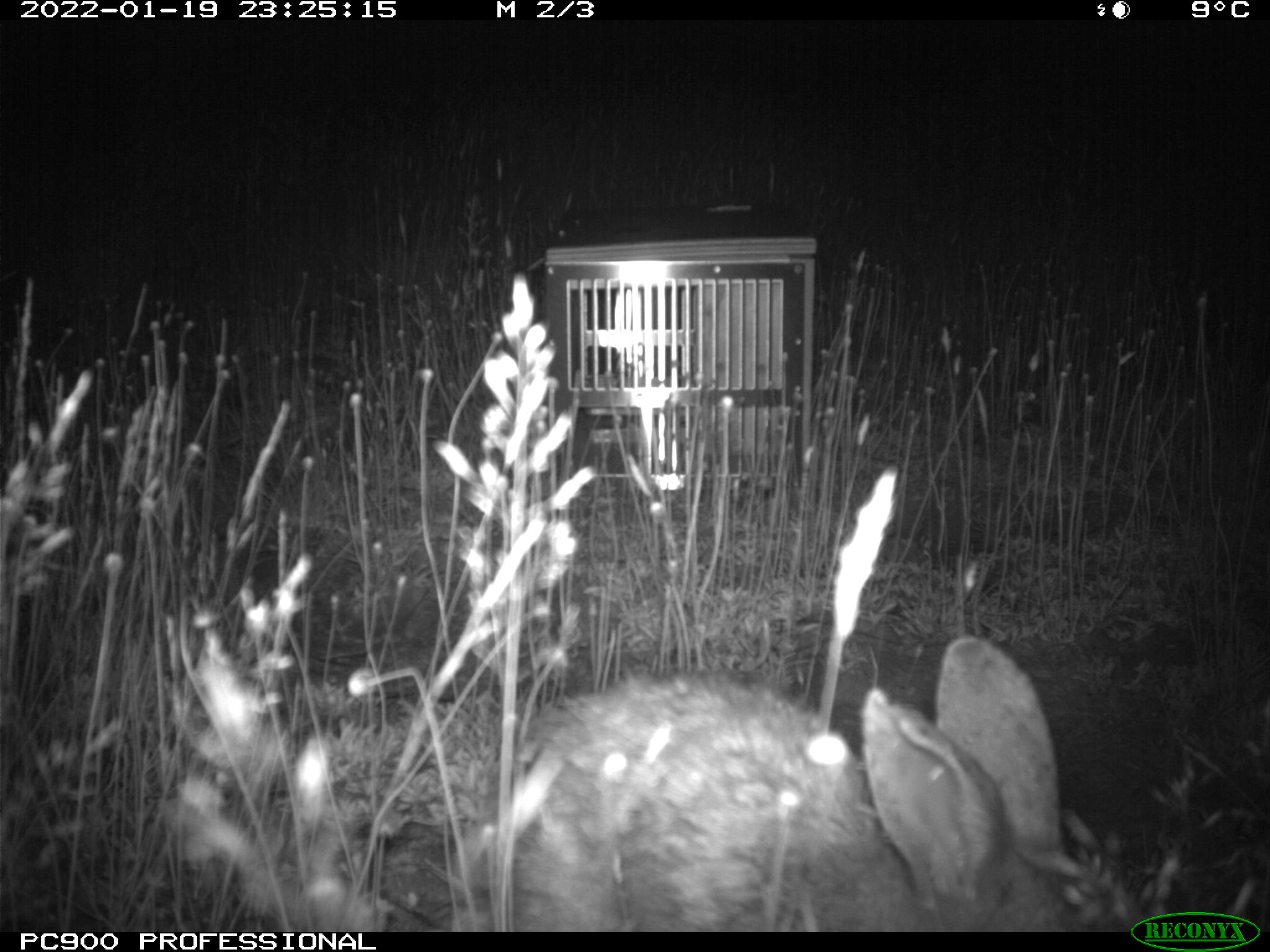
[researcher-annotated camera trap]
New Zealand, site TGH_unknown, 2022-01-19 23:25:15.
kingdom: Animalia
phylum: Chordata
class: Mammalia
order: Lagomorpha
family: Leporidae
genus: Oryctolagus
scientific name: Oryctolagus cuniculus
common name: european rabbit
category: rabbit